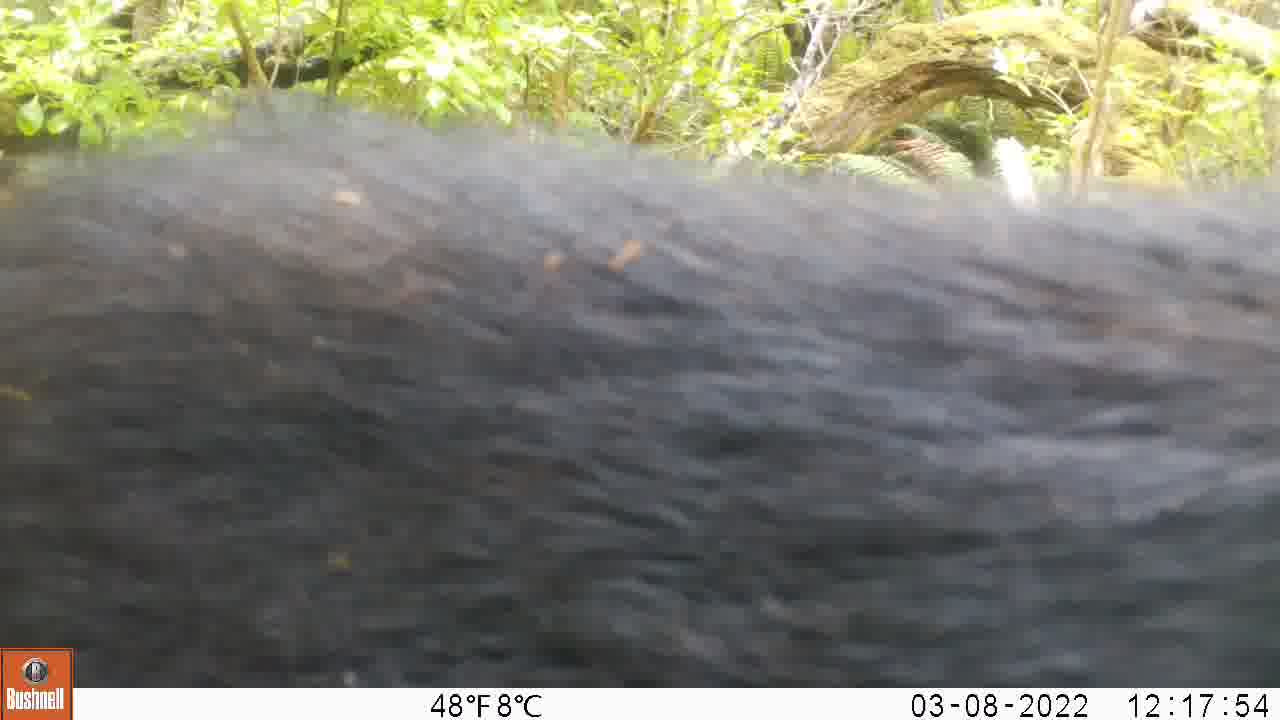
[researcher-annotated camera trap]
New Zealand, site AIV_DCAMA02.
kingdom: Animalia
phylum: Chordata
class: Mammalia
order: Artiodactyla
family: Suidae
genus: Sus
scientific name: Sus scrofa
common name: pig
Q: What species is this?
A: Pig (Sus scrofa).